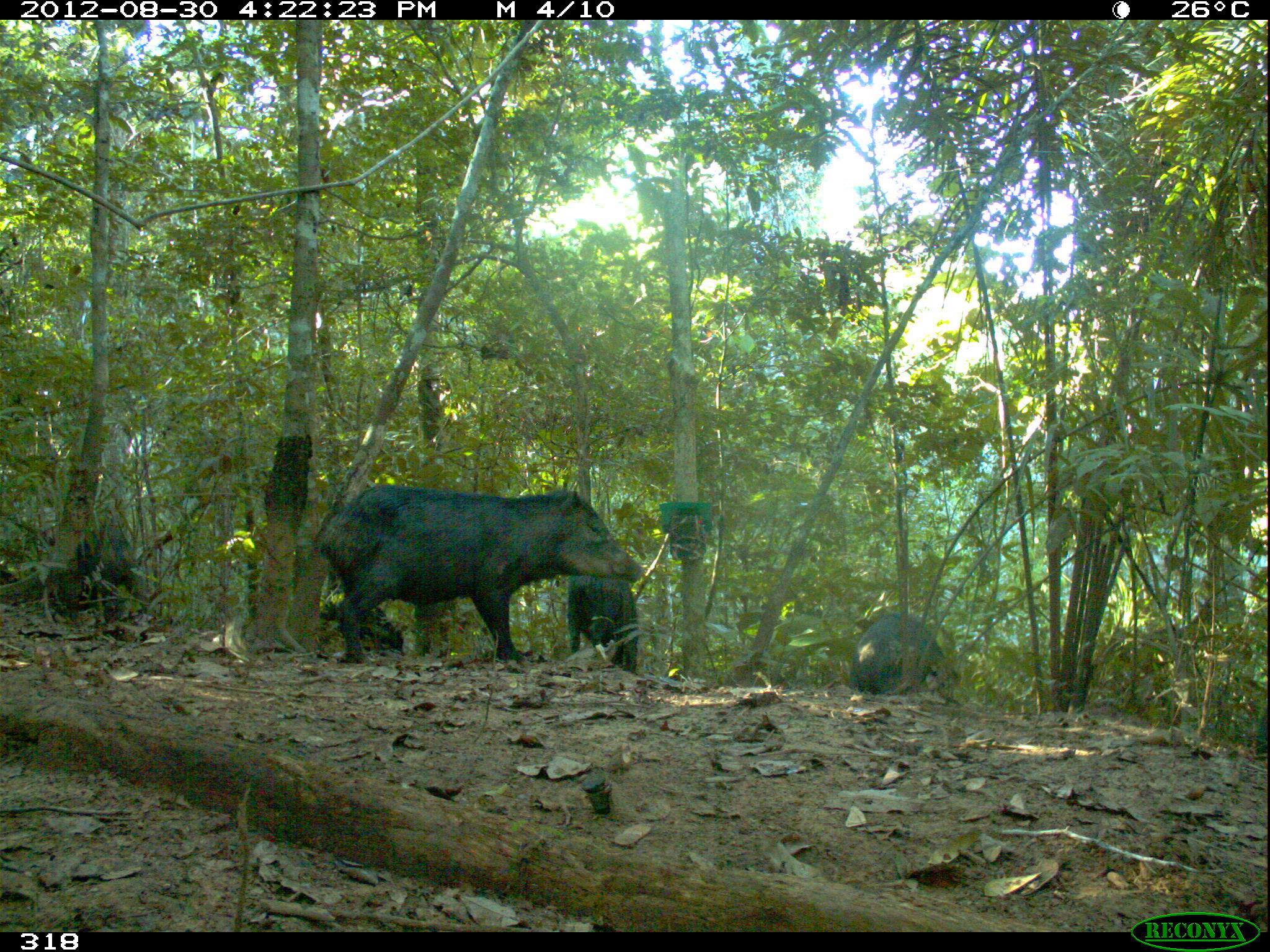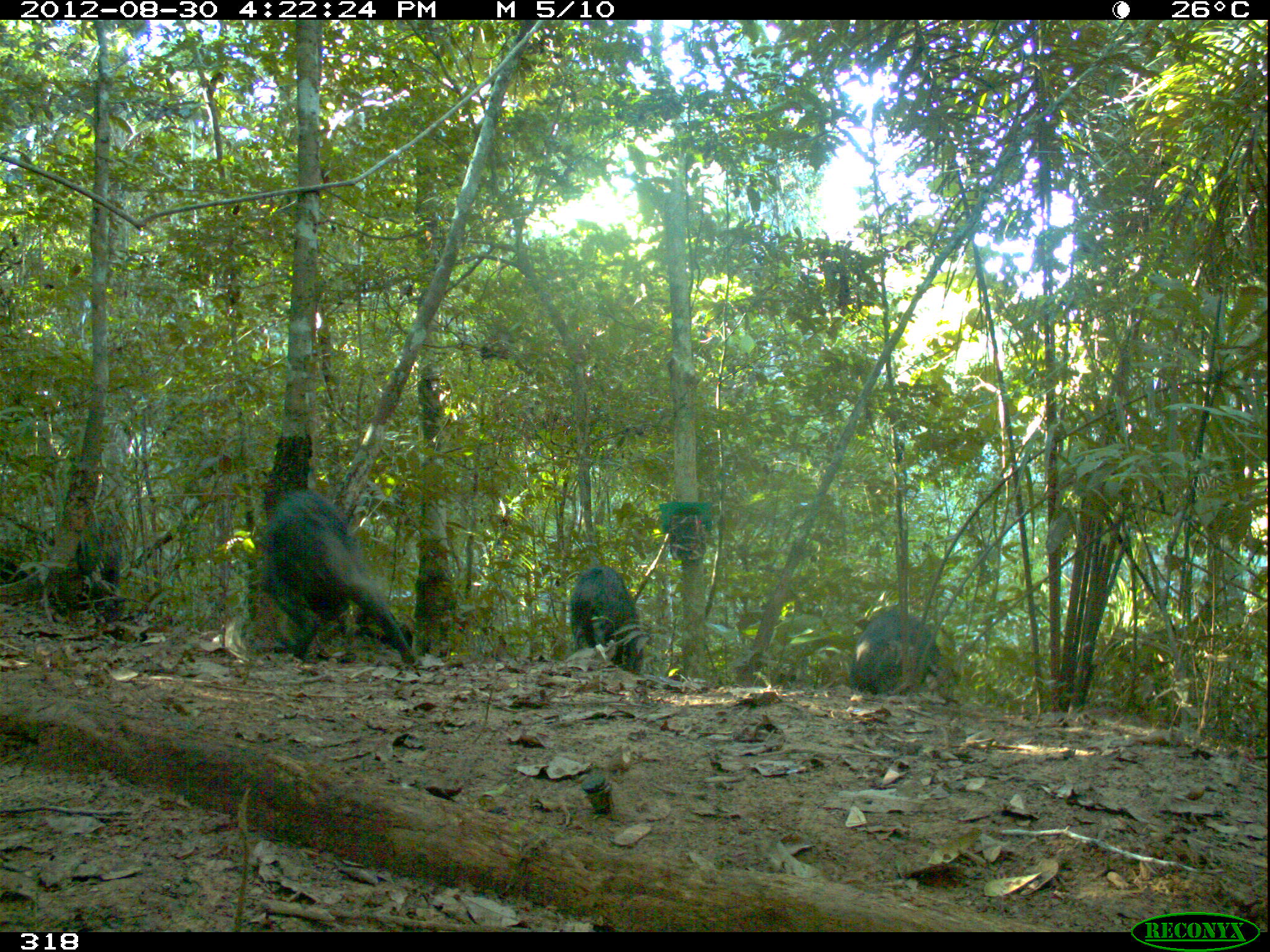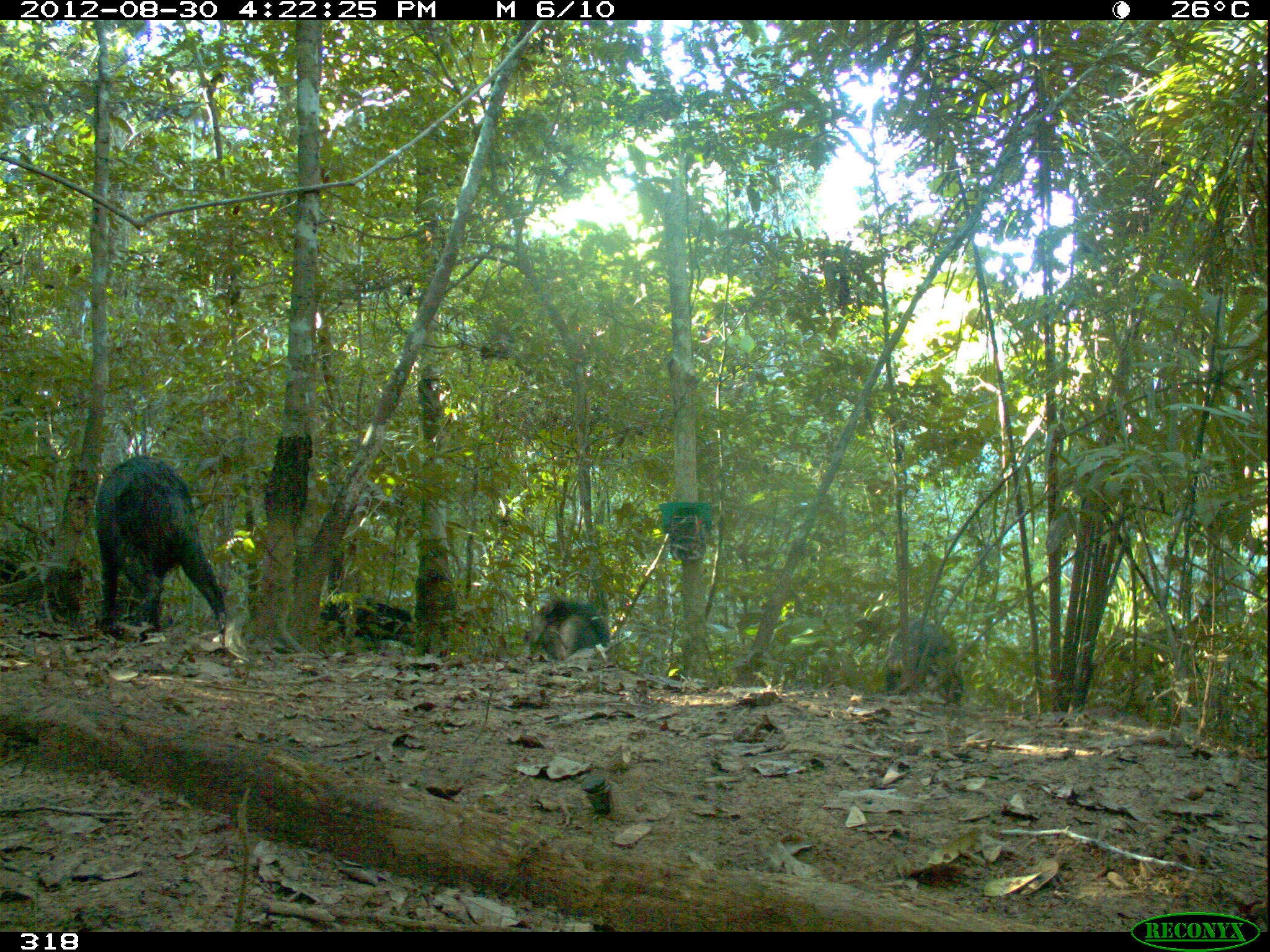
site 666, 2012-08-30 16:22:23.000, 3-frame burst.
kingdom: Animalia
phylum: Chordata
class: Mammalia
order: Artiodactyla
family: Tayassuidae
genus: Tayassu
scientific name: Tayassu pecari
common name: white-lipped peccary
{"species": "Tayassu pecari (white-lipped peccary)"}